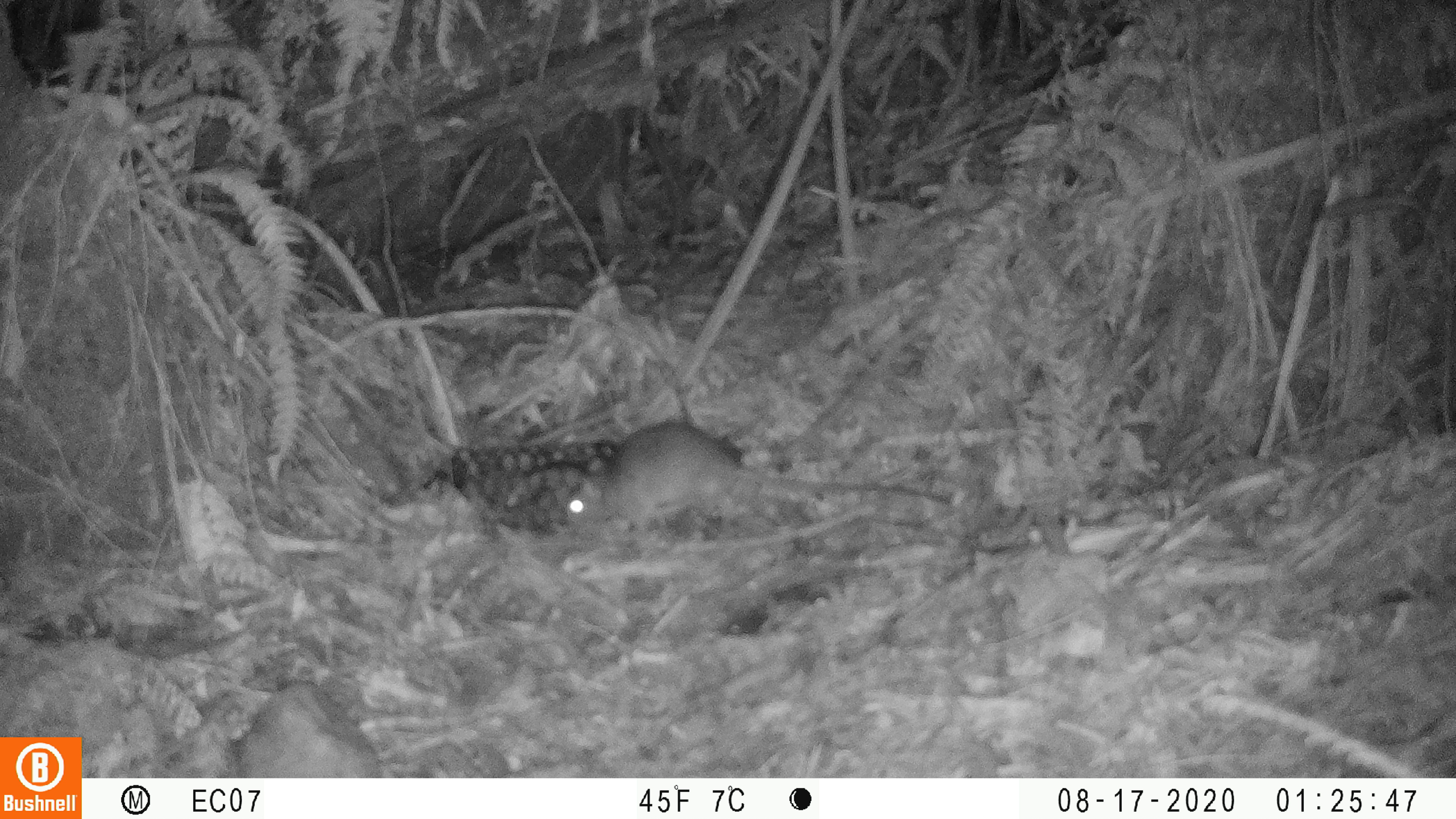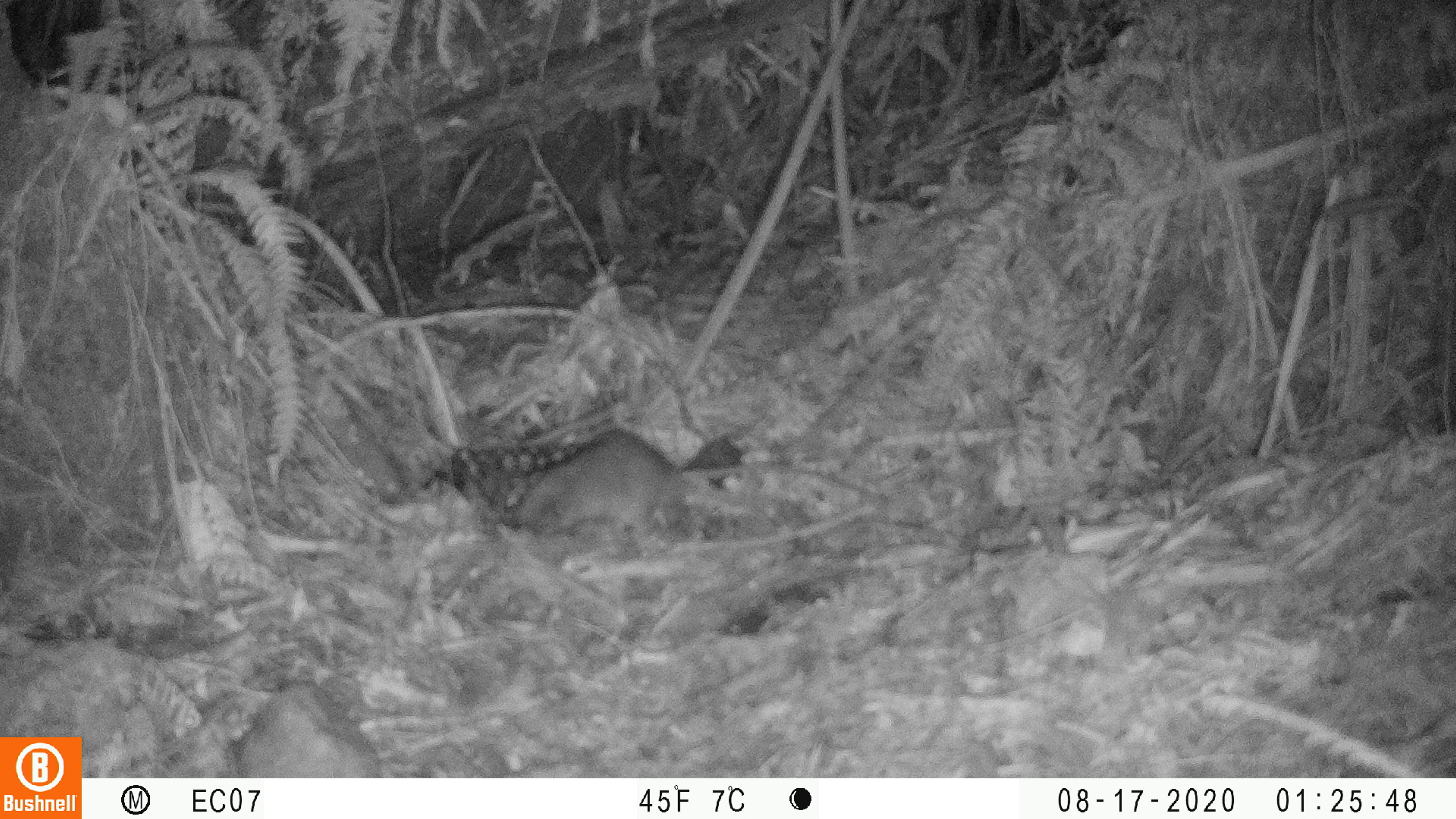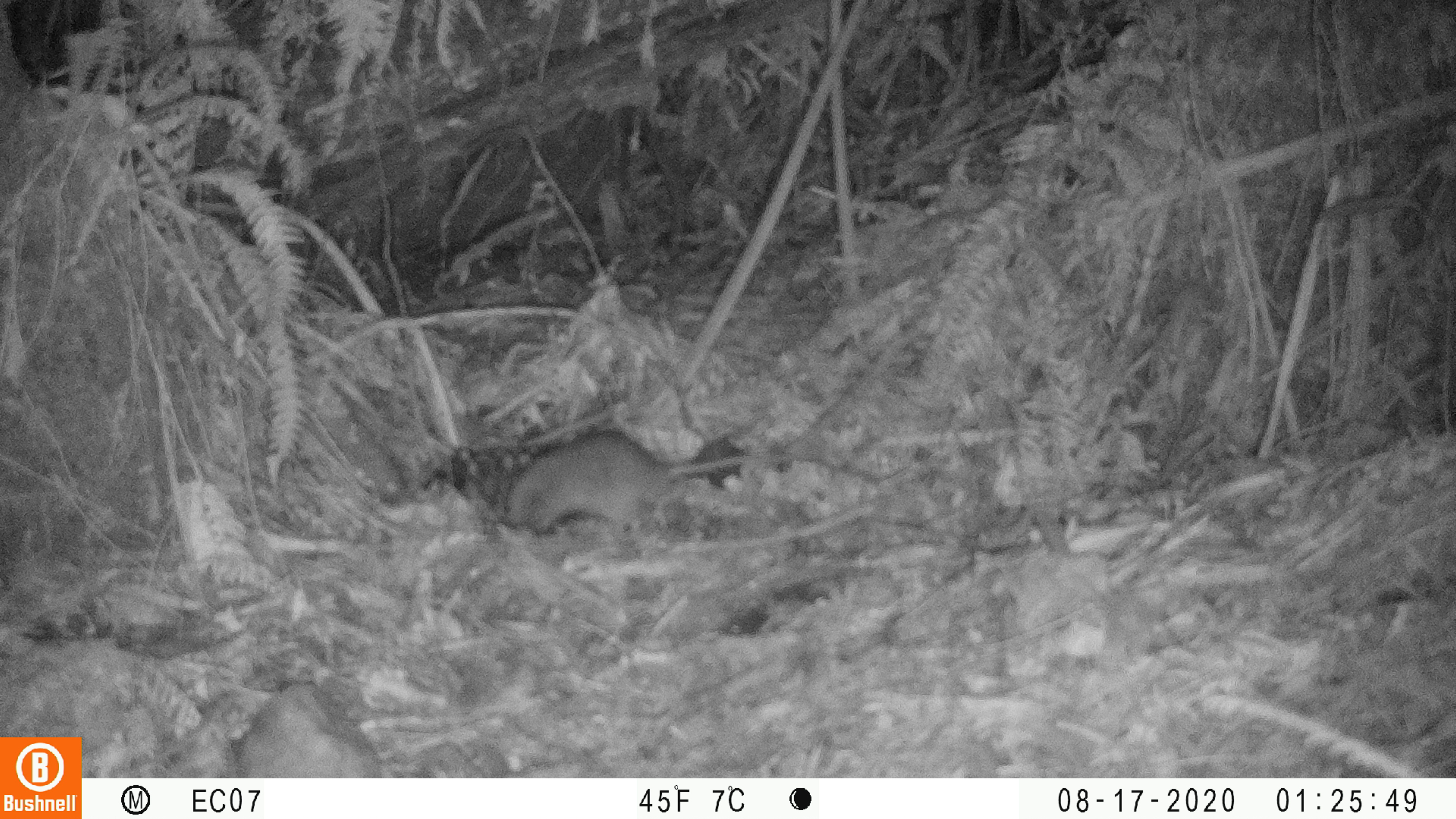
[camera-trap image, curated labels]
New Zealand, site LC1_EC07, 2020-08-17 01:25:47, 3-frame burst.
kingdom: Animalia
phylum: Chordata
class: Mammalia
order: Rodentia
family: Muridae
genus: Rattus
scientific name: Rattus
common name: rat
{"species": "rat (Rattus)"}